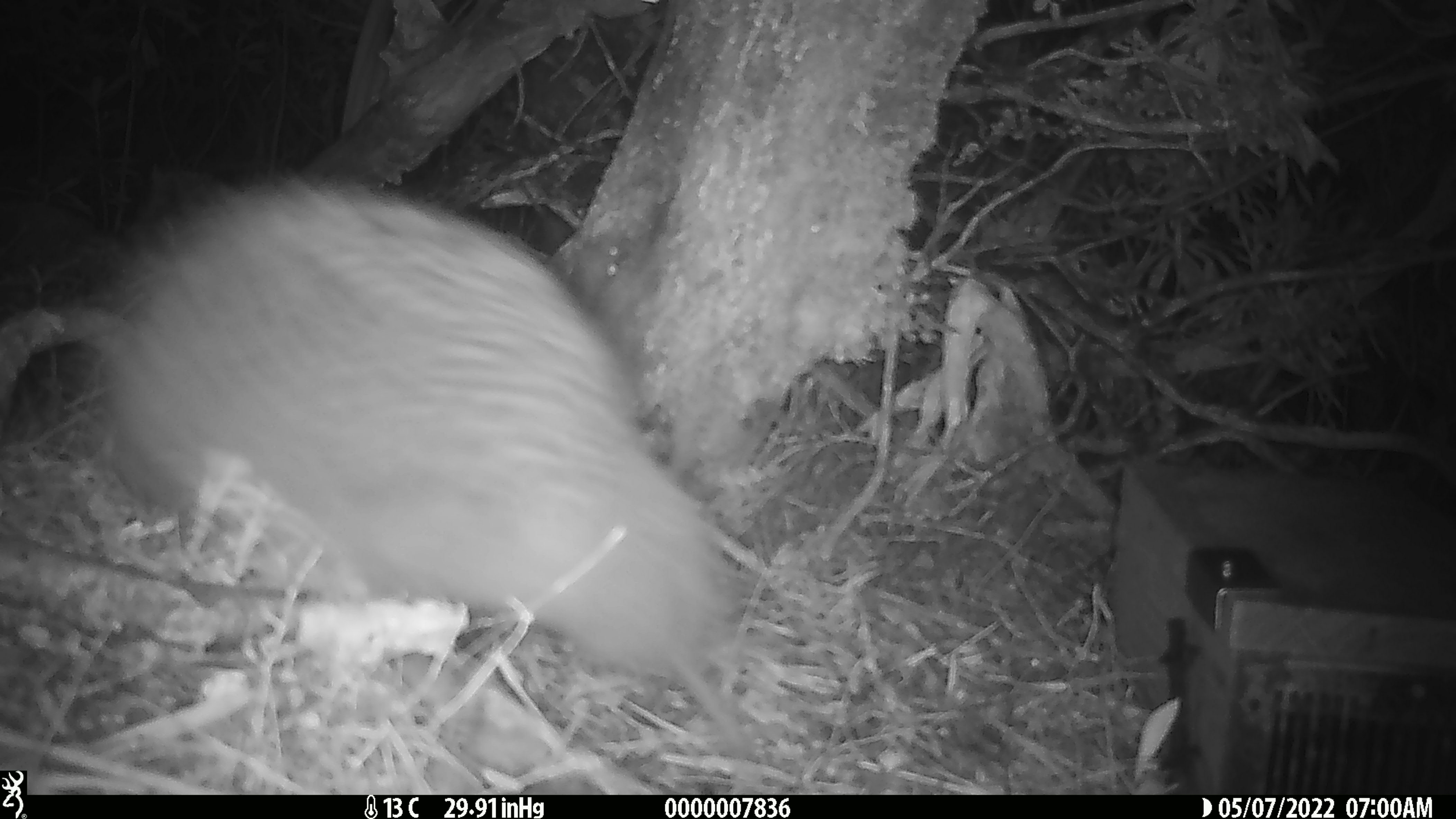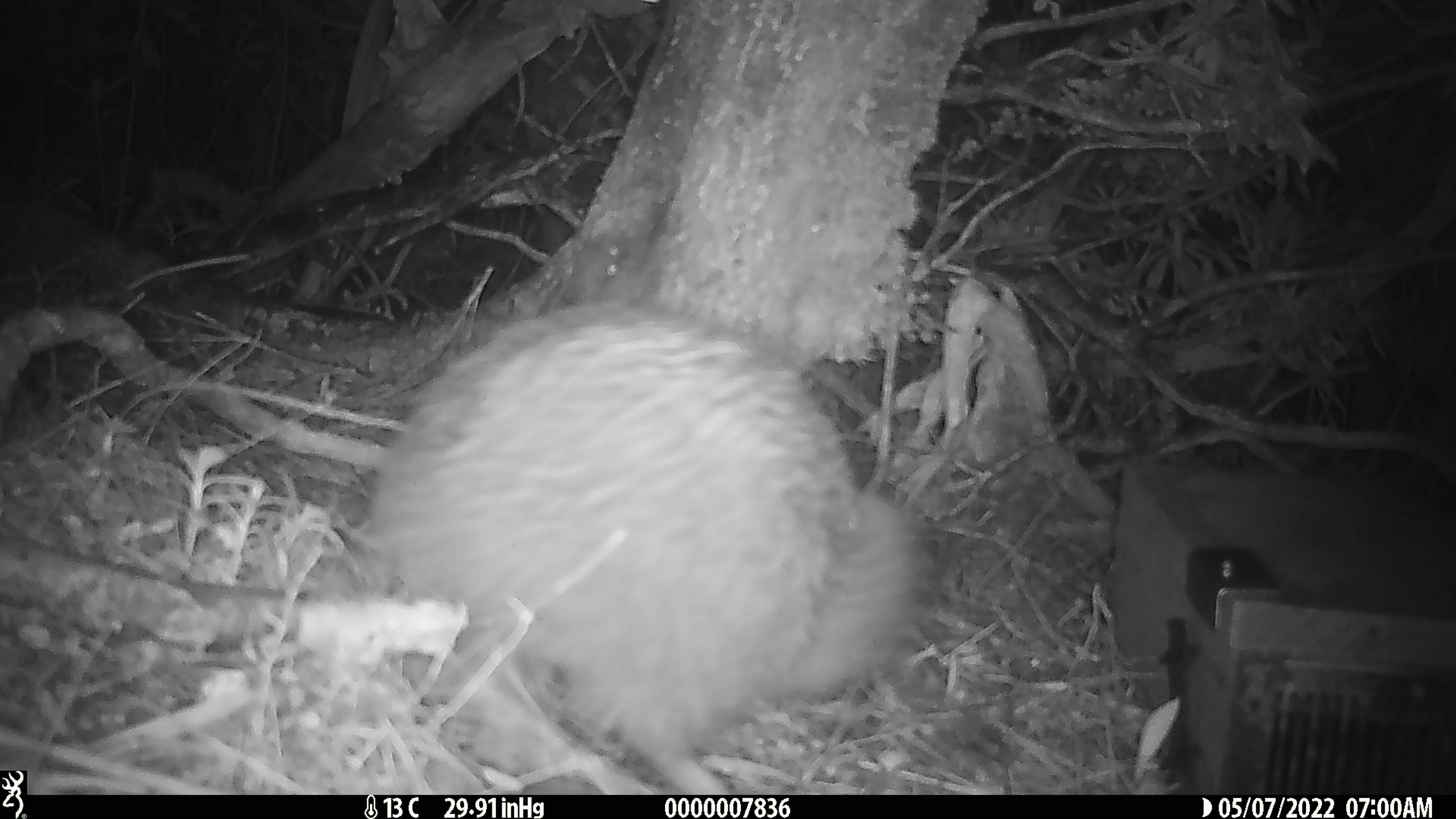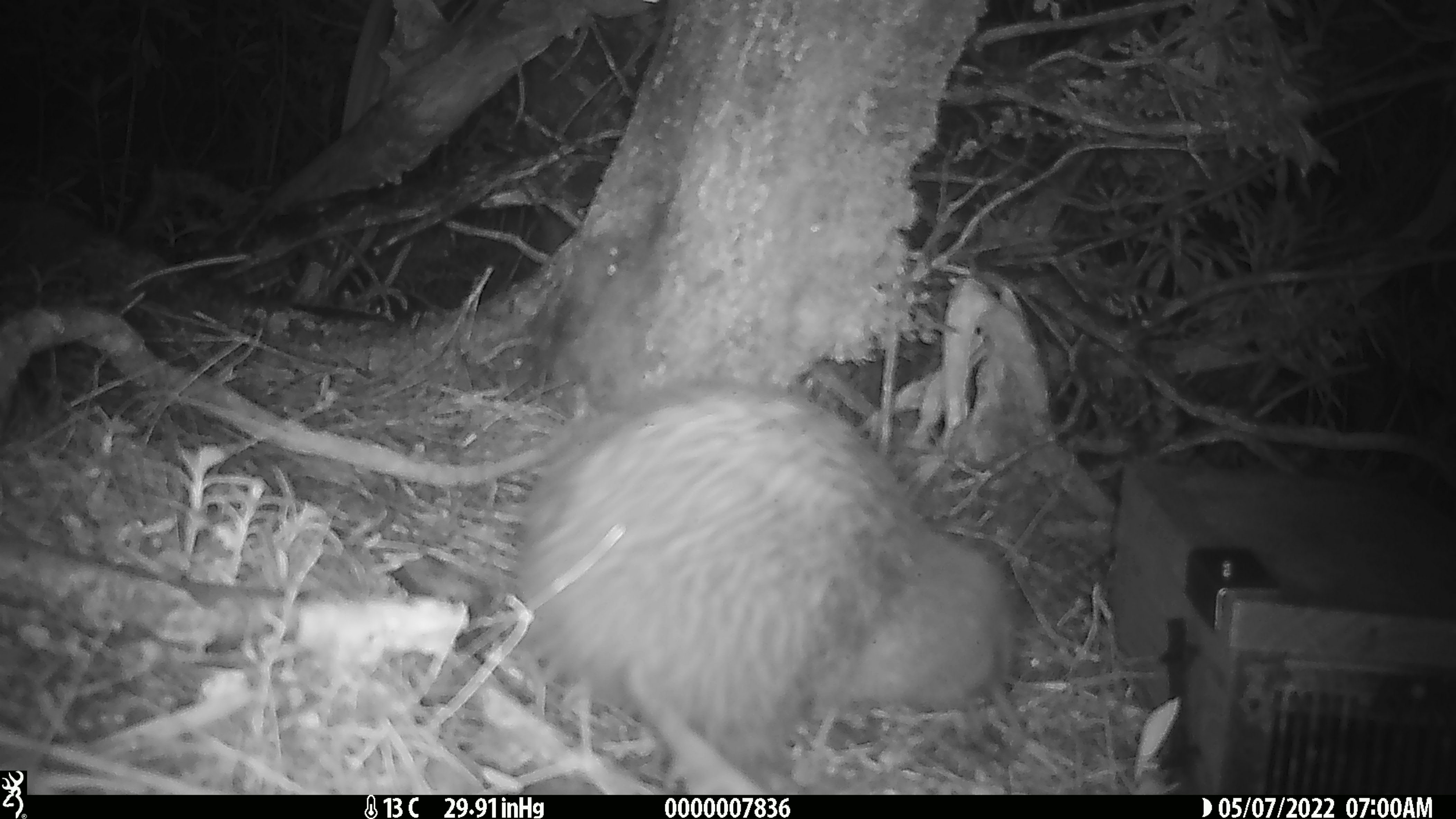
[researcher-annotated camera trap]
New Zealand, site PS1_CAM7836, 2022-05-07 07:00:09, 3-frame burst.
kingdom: Animalia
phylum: Chordata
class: Aves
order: Apterygiformes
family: Apterygidae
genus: Apteryx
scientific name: Apteryx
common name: kiwi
Kiwi (Apteryx).